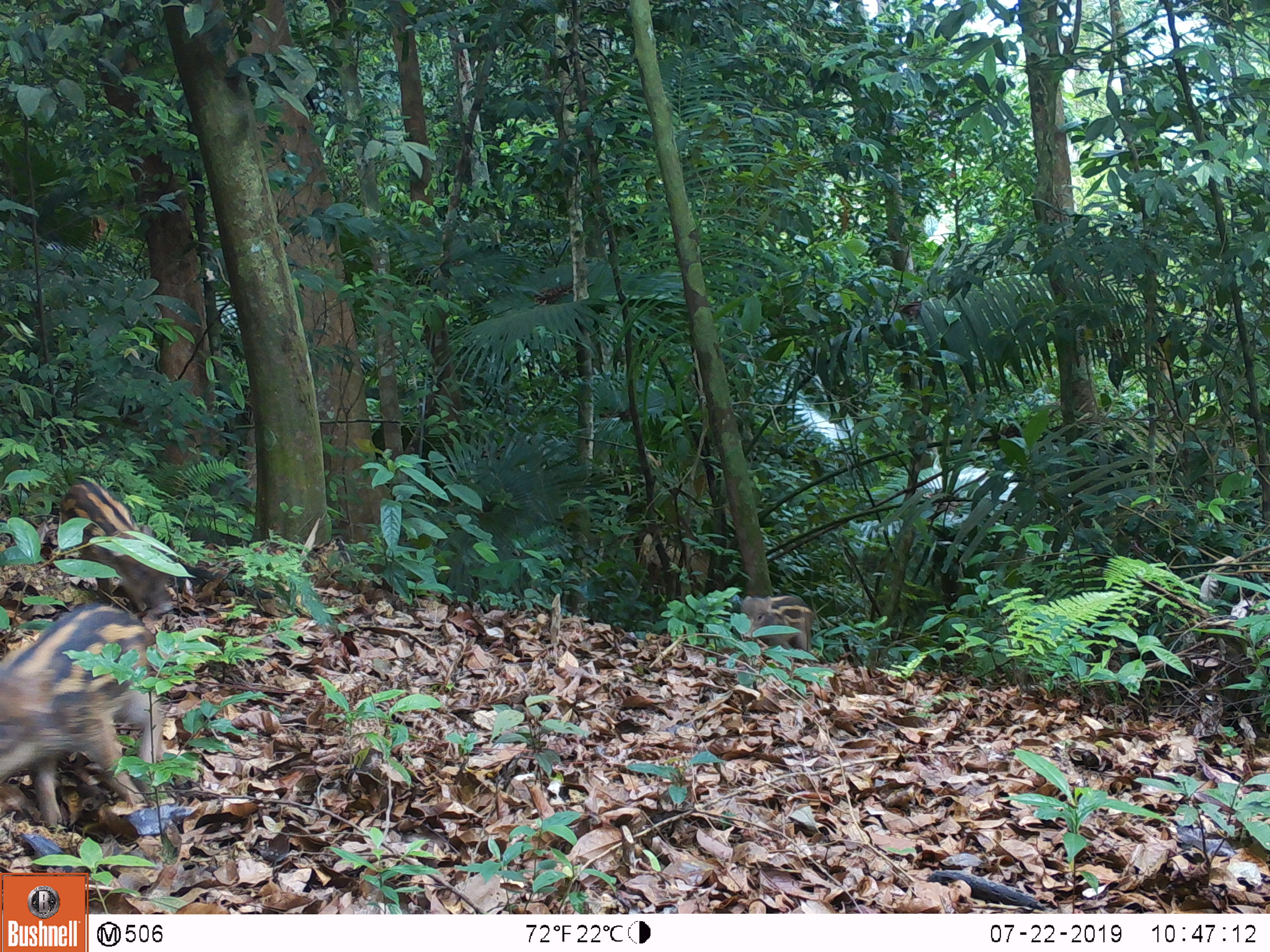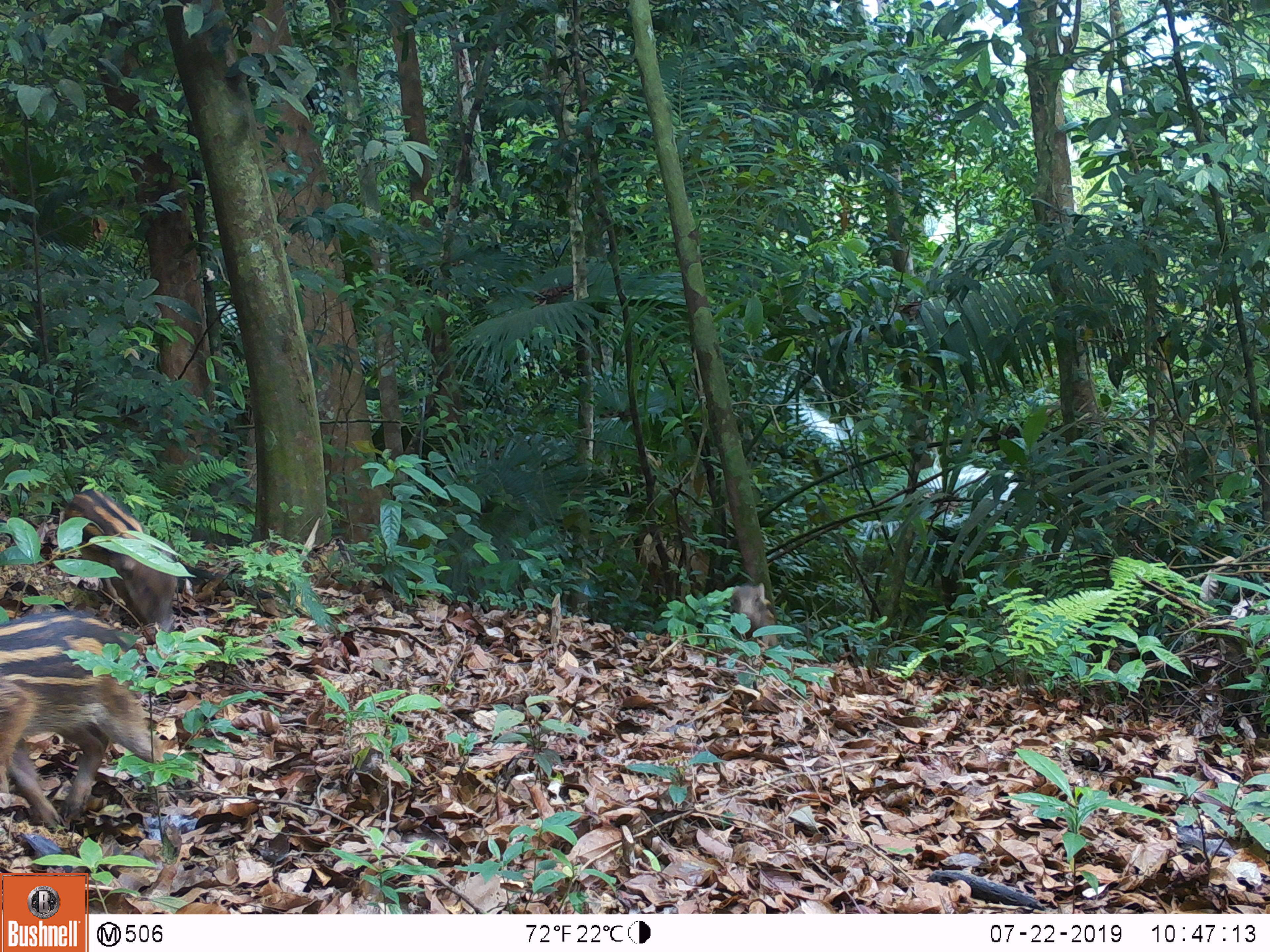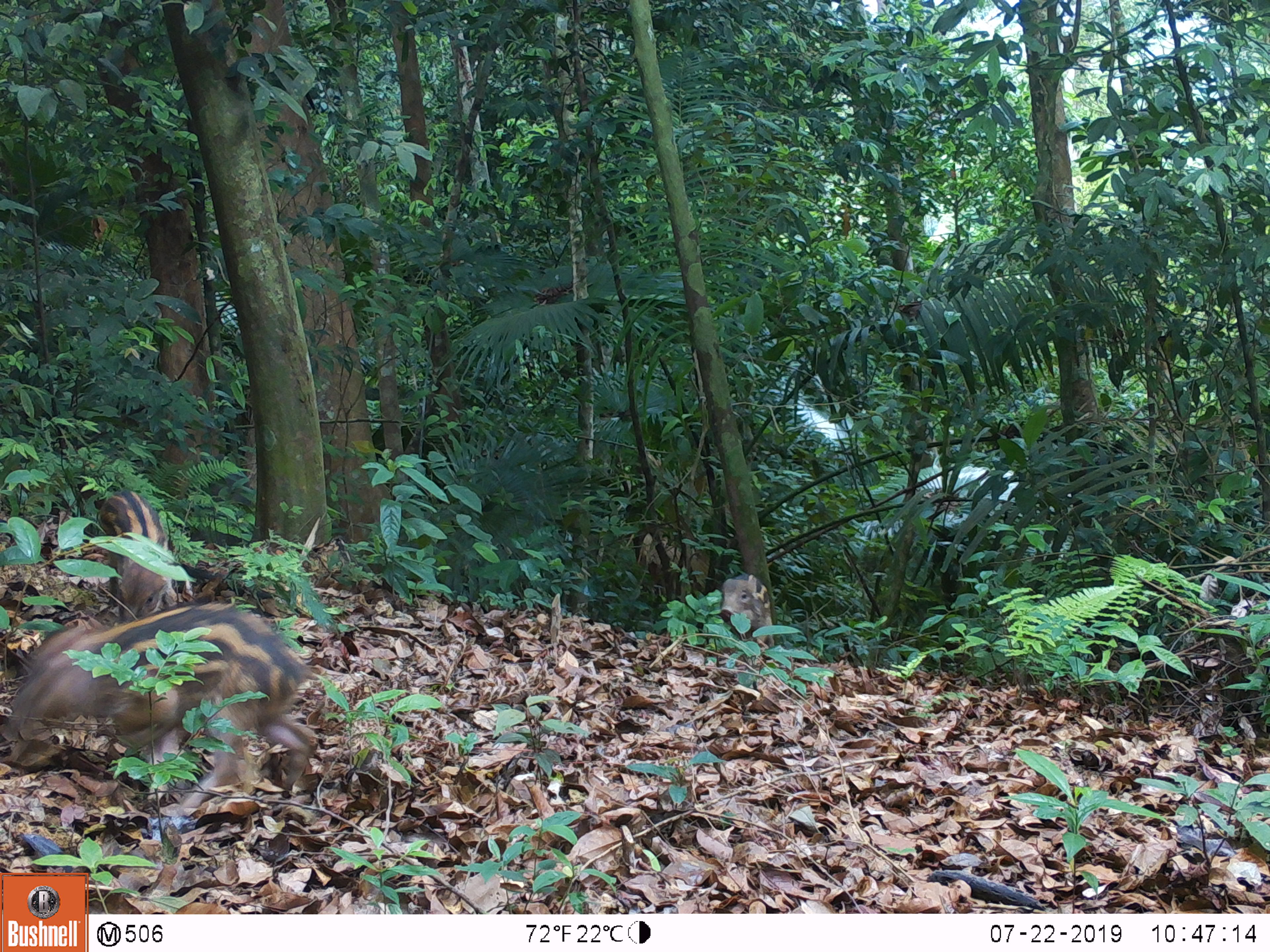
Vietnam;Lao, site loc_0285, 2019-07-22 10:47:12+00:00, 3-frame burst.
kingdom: Animalia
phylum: Chordata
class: Mammalia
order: Artiodactyla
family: Suidae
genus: Sus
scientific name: Sus scrofa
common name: eurasian wild pig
Eurasian wild pig (Sus scrofa). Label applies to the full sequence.